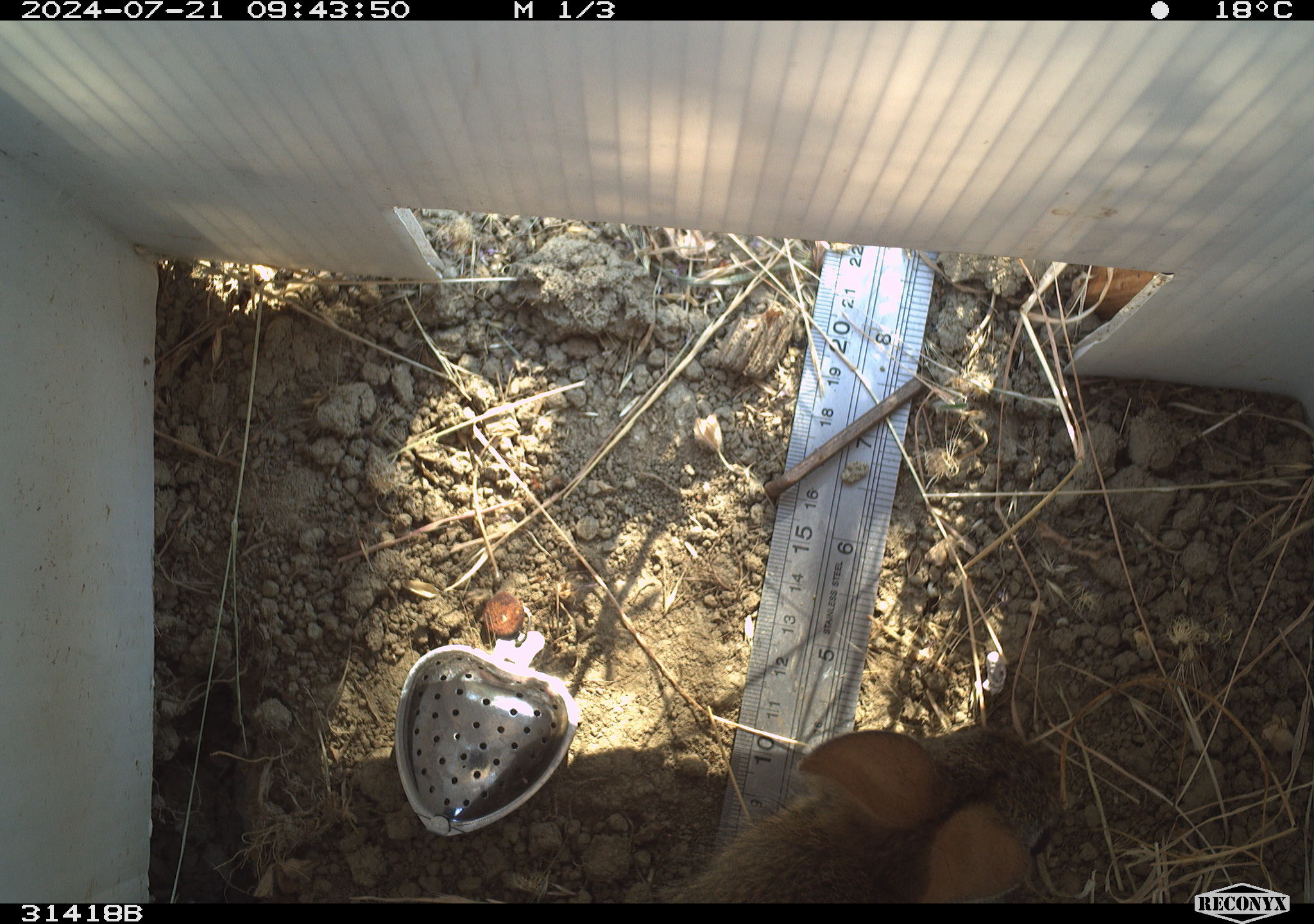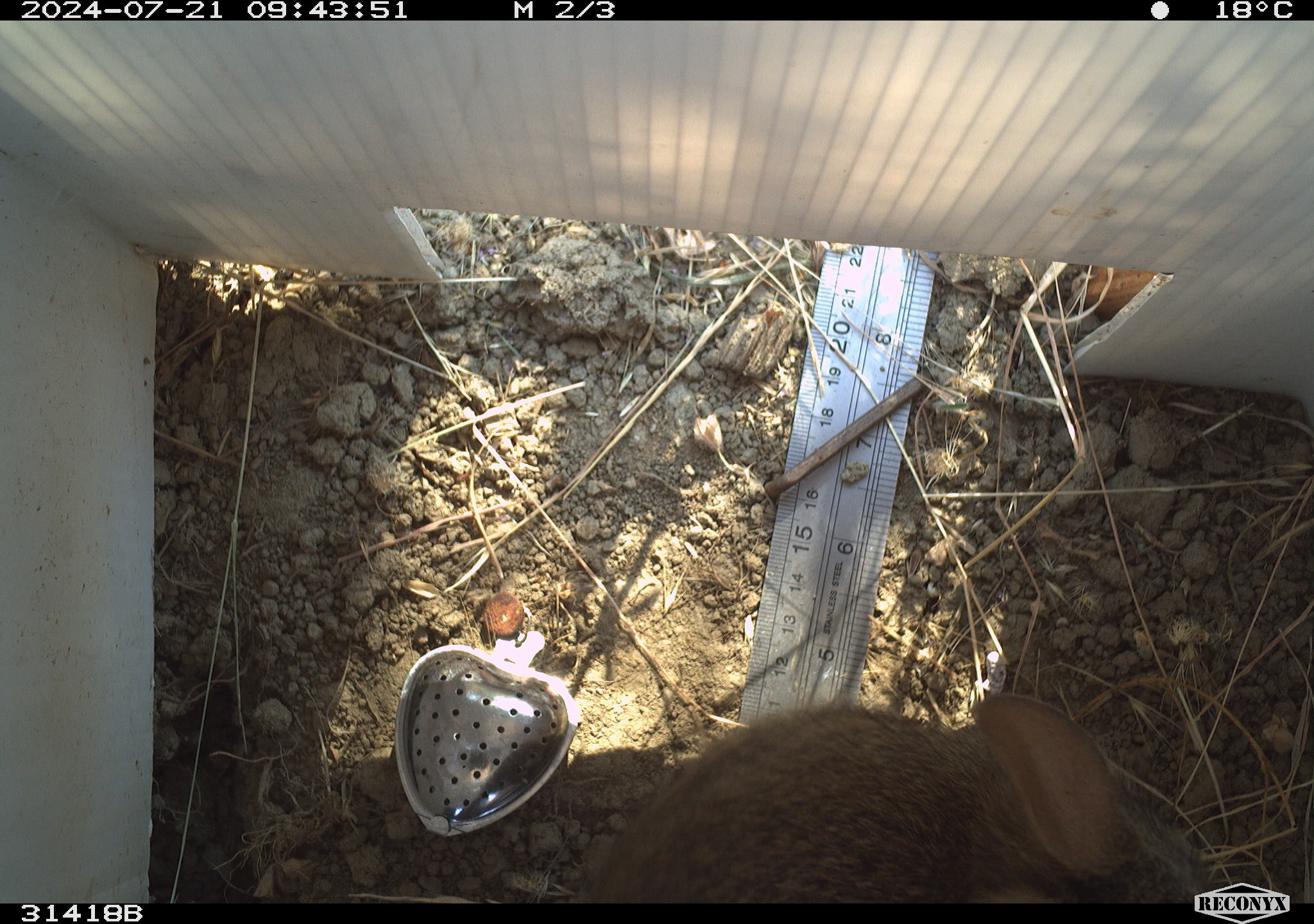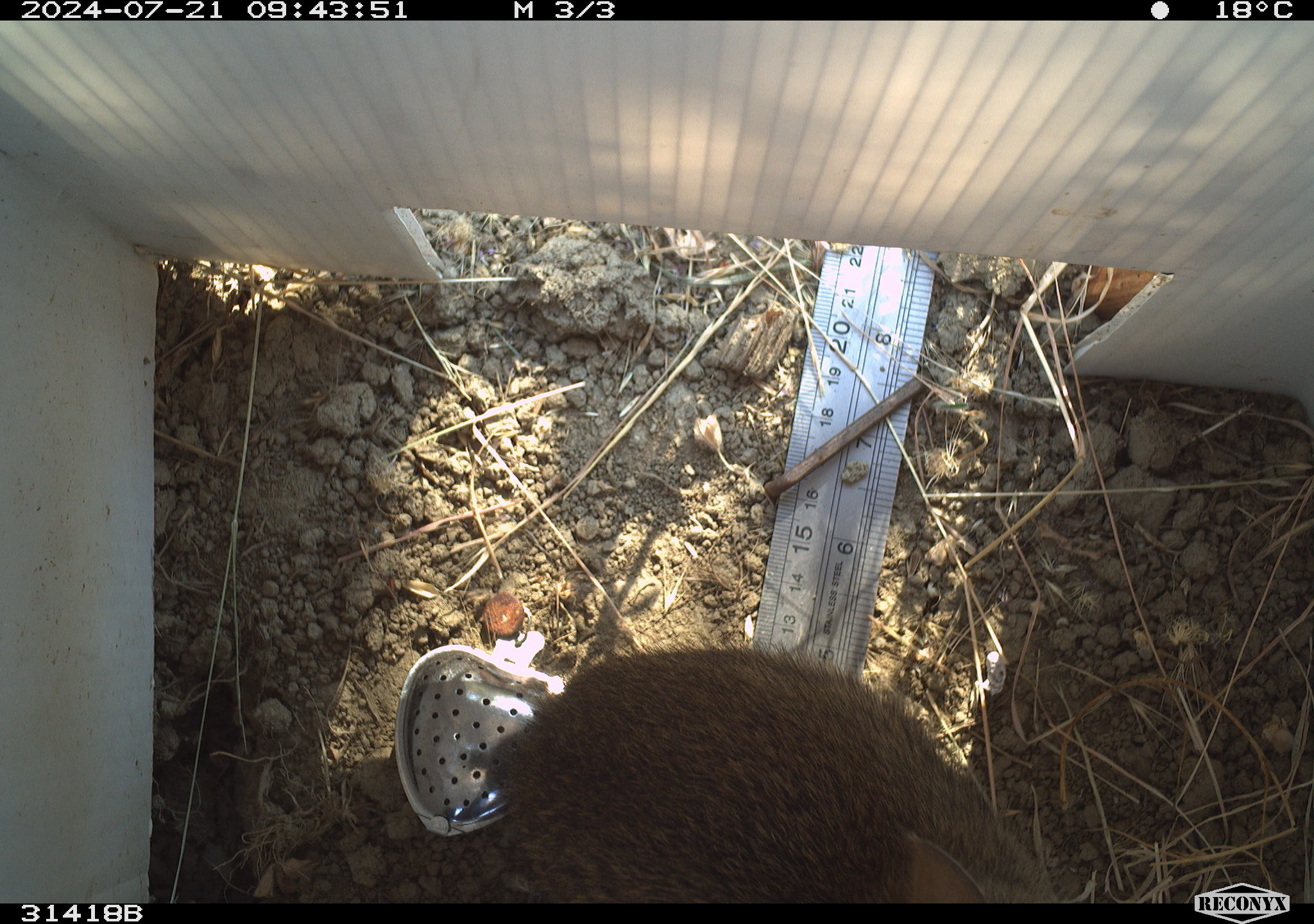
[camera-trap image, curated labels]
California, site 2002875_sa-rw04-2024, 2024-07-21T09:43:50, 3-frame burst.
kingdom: Animalia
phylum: Chordata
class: Mammalia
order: Lagomorpha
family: Leporidae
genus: Sylvilagus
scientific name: Sylvilagus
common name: cottontail rabbits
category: sylvilagus species